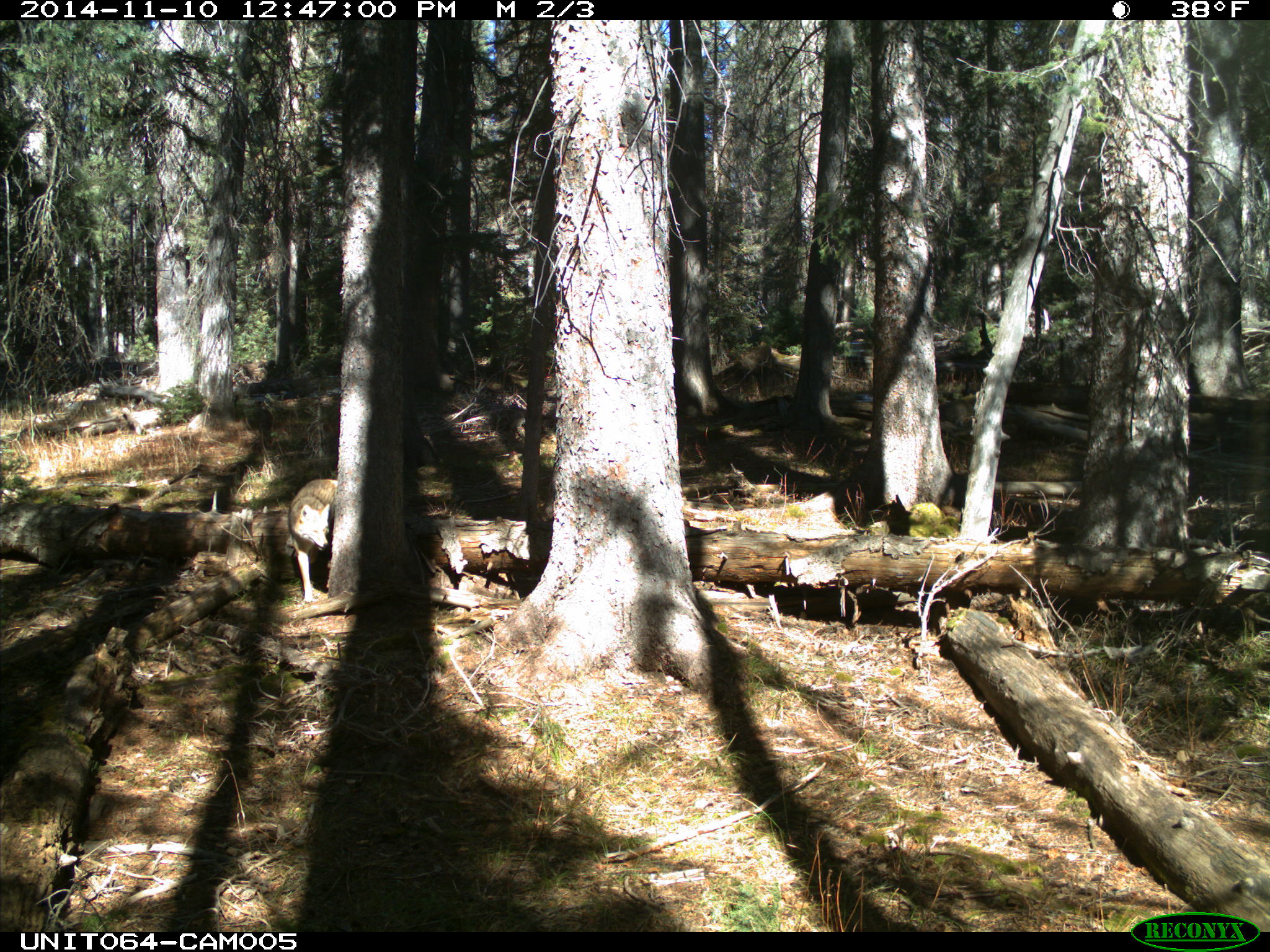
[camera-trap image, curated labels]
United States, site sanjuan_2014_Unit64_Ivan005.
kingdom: Animalia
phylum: Chordata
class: Mammalia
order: Carnivora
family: Canidae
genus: Canis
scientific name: Canis latrans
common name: coyote